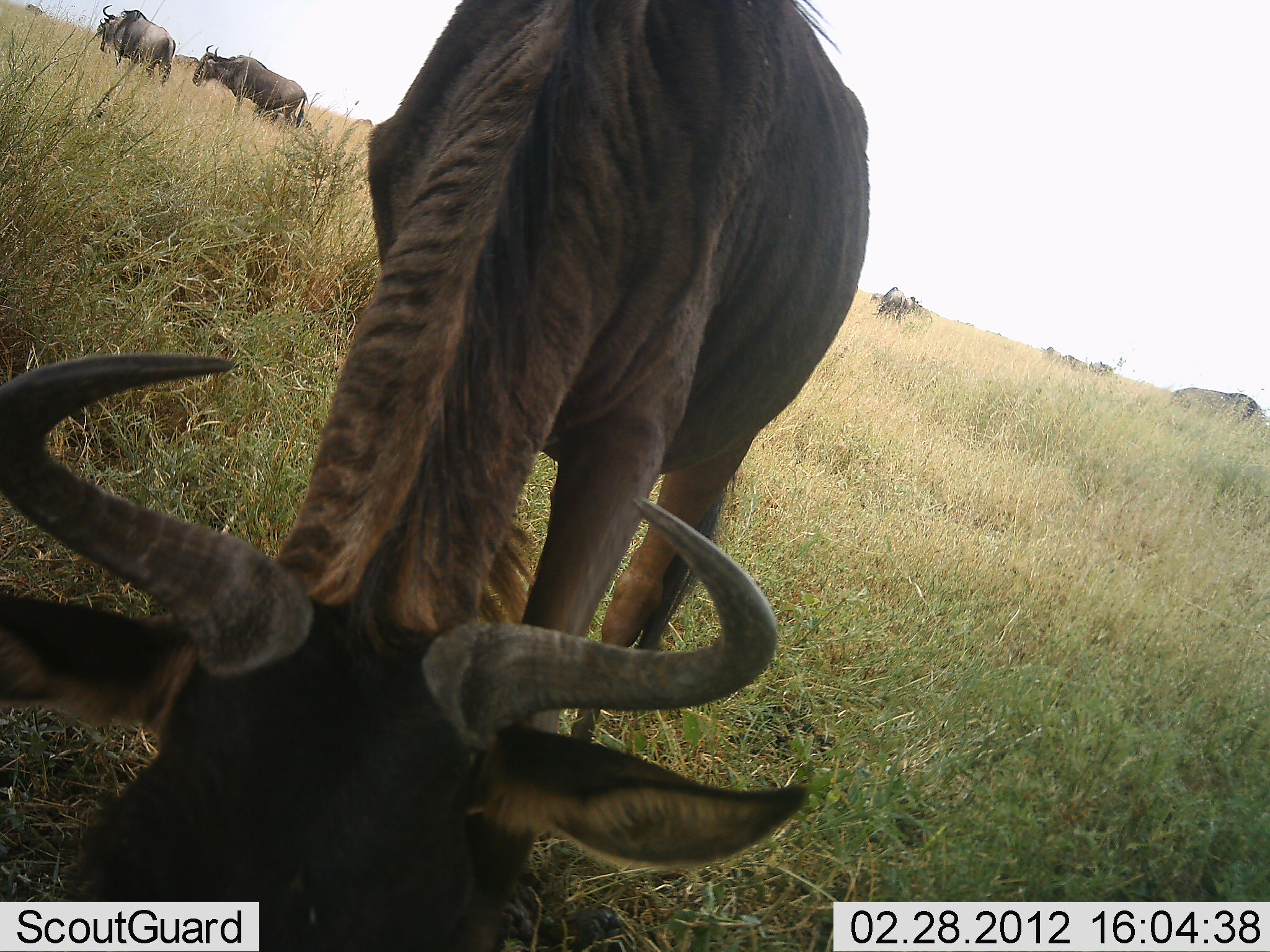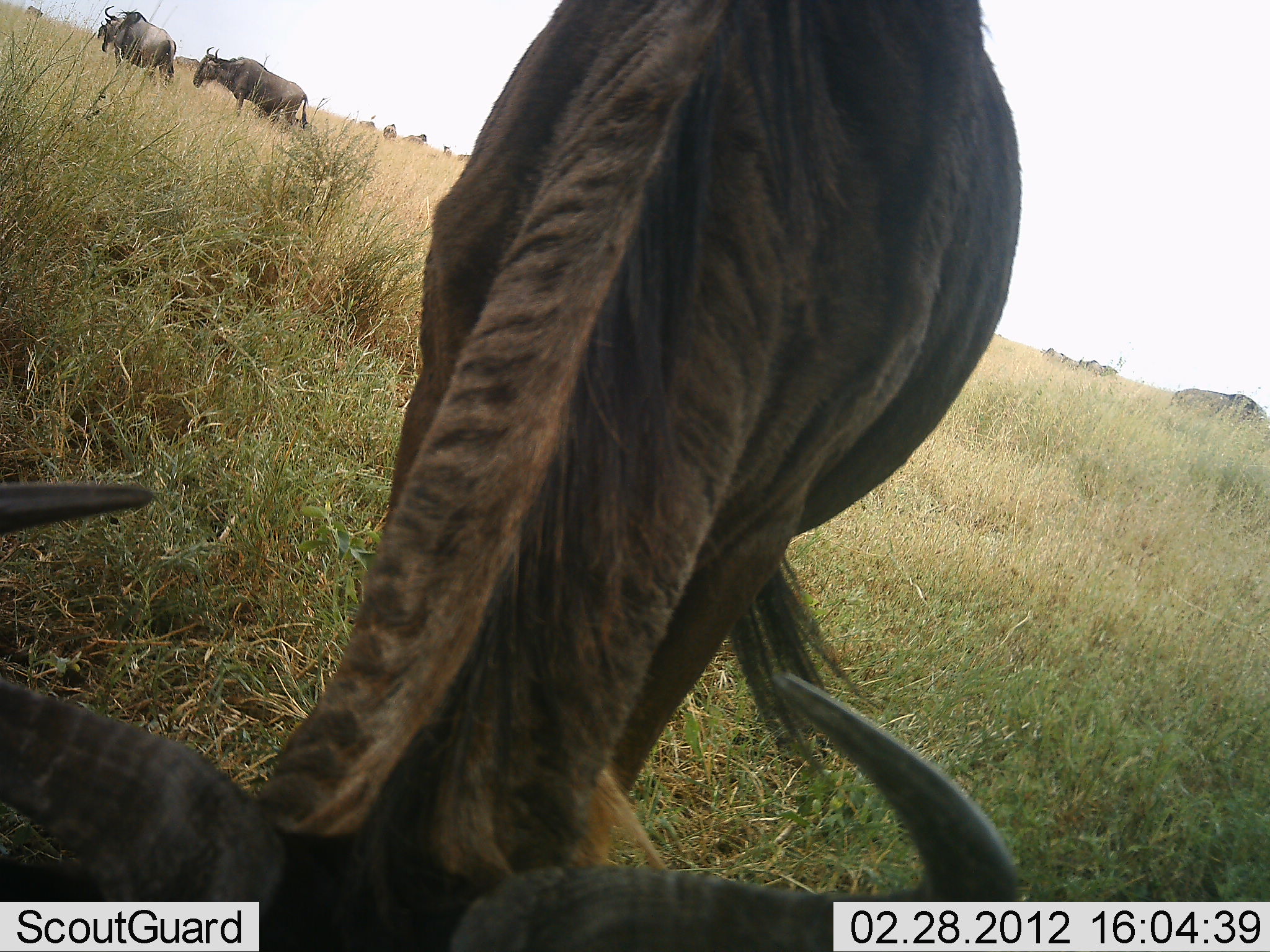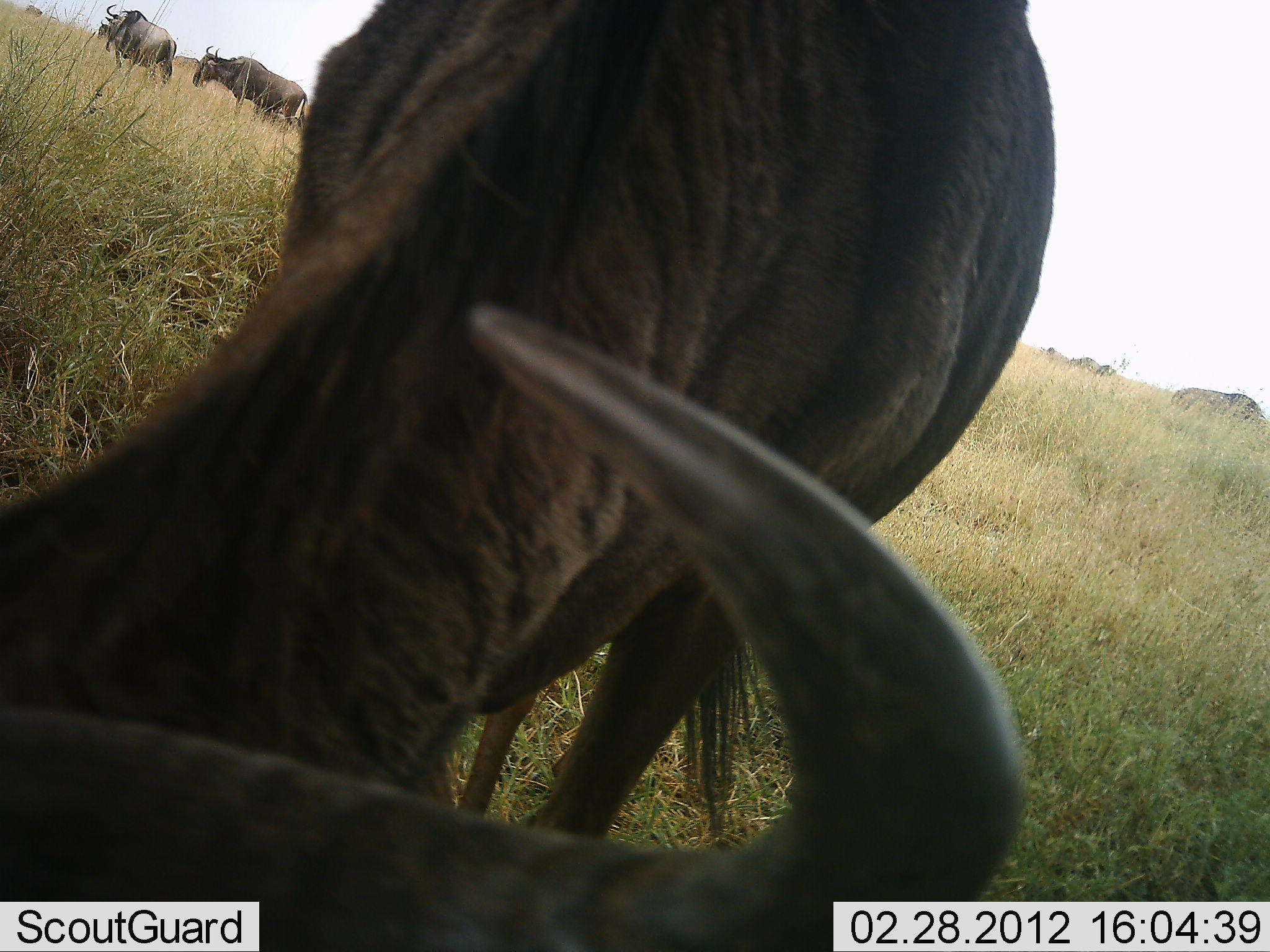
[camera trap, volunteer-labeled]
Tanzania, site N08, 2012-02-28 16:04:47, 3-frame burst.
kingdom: Animalia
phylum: Chordata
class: Mammalia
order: Artiodactyla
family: Bovidae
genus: Connochaetes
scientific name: Connochaetes taurinus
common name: blue wildebeest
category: wildebeest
Wildebeest (blue wildebeest) (Connochaetes taurinus), count 9. Behavior (volunteer vote fractions): standing 61%, resting 0%, moving 17%, interacting 0%. Young present (vote fraction): 0%. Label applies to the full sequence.